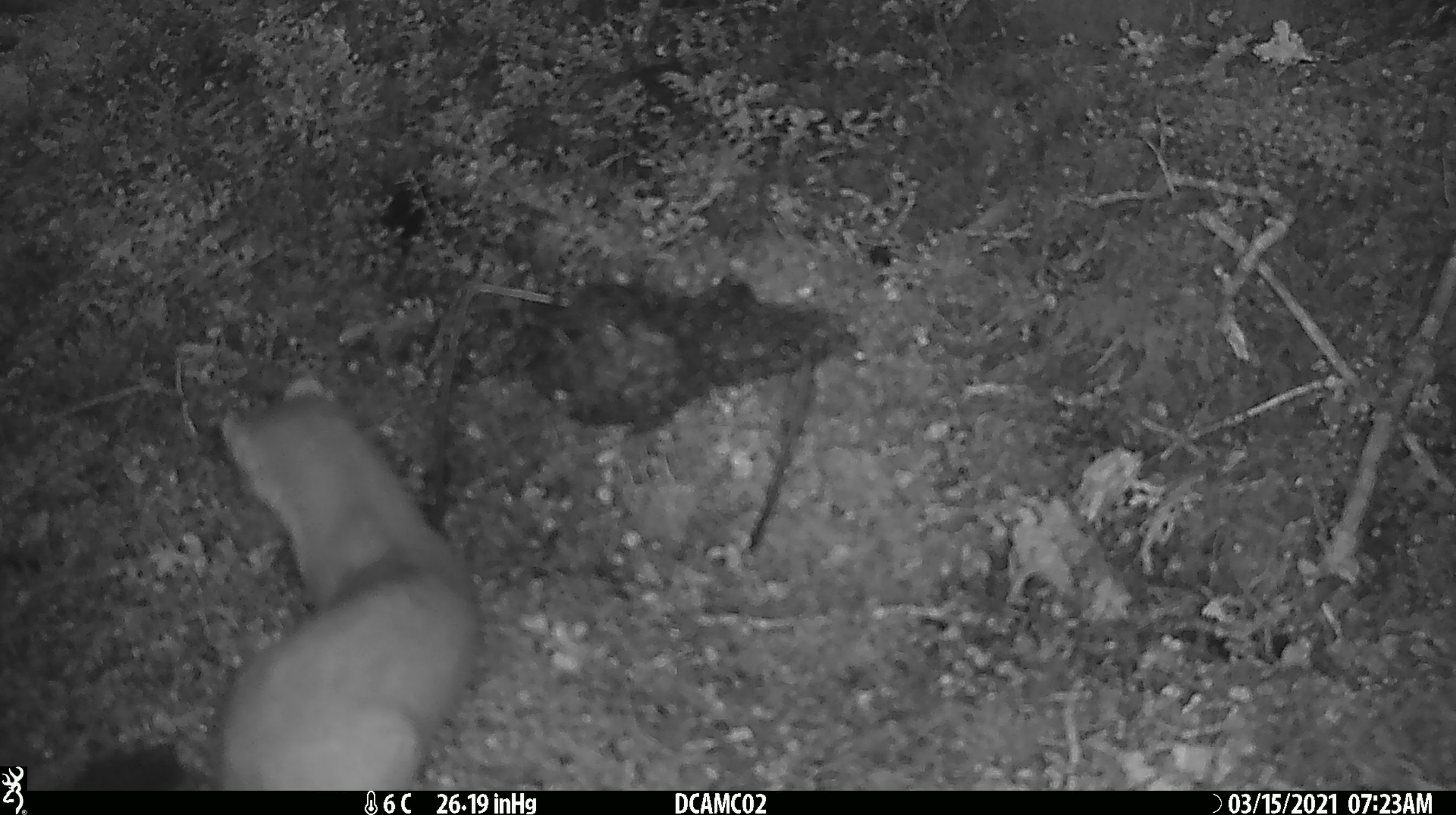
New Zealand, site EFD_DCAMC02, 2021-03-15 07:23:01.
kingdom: Animalia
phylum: Chordata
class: Mammalia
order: Carnivora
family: Mustelidae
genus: Mustela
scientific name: Mustela erminea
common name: stoat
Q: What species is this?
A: Stoat (Mustela erminea).